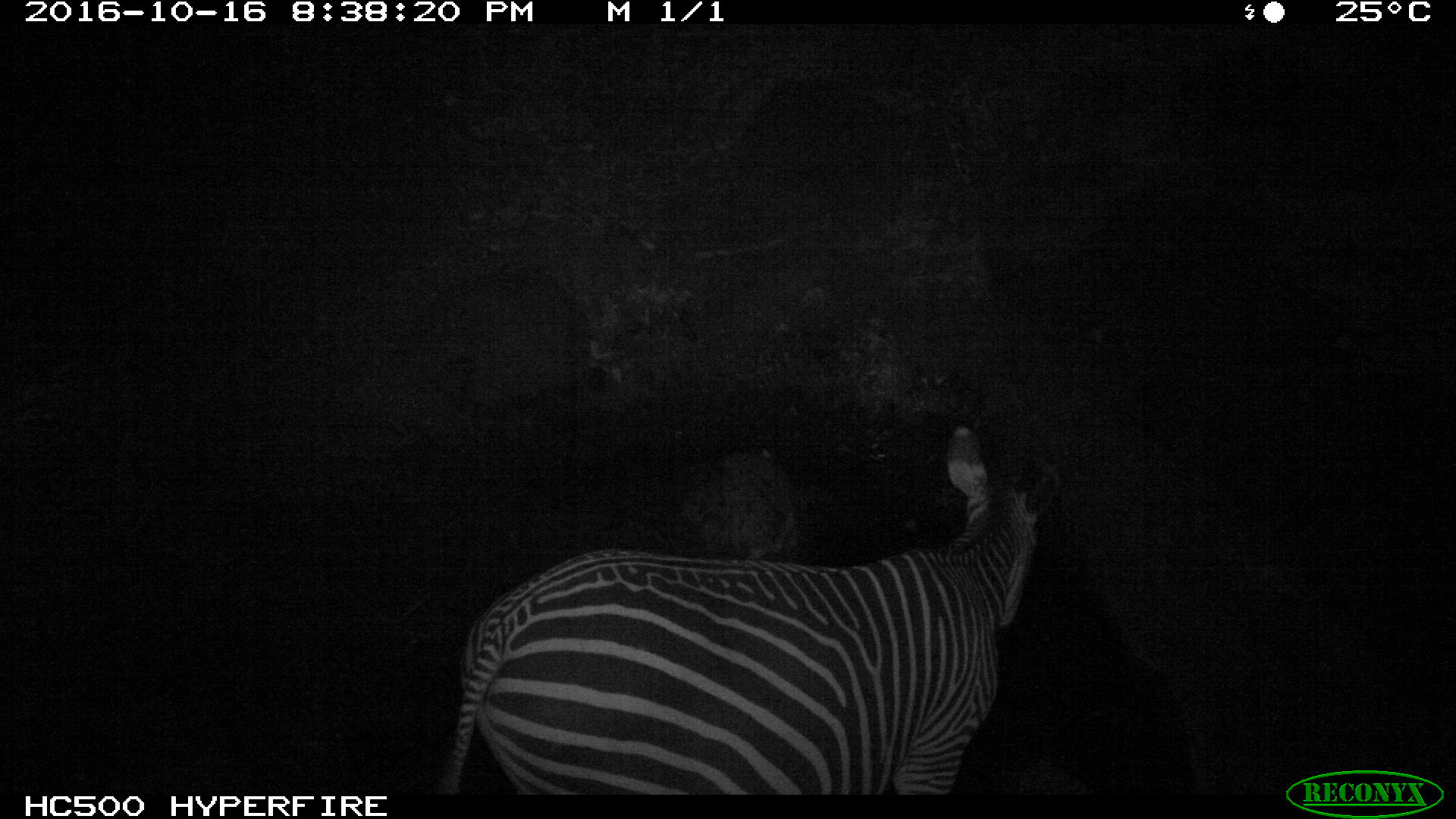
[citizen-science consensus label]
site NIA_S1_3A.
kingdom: Animalia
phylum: Chordata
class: Mammalia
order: Perissodactyla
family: Equidae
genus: Equus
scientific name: Equus quagga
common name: plains zebra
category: zebraplains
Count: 1.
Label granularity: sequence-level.